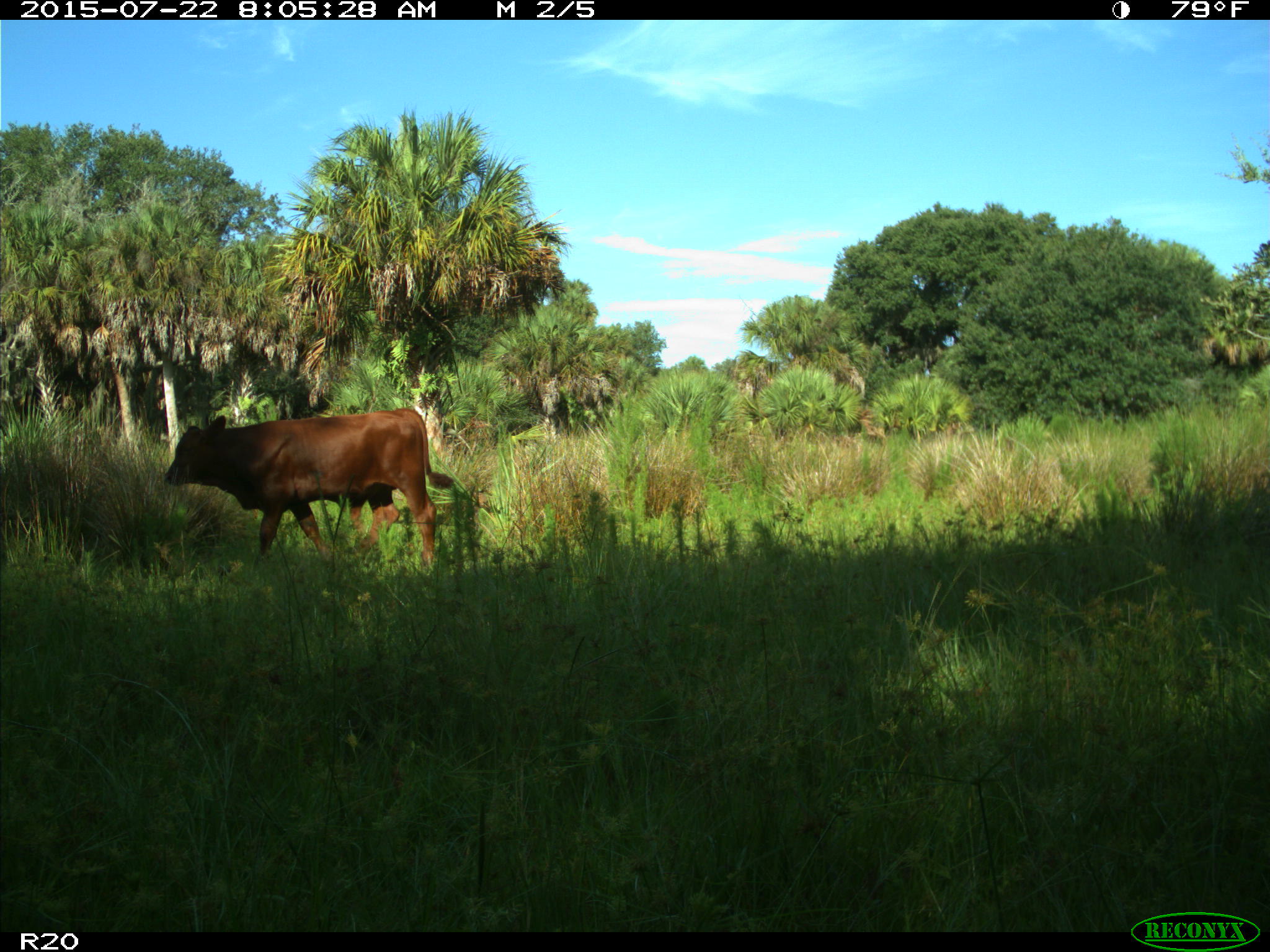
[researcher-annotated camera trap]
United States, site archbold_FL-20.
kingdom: Animalia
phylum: Chordata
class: Mammalia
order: Artiodactyla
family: Bovidae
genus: Bos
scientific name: Bos taurus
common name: domestic cow